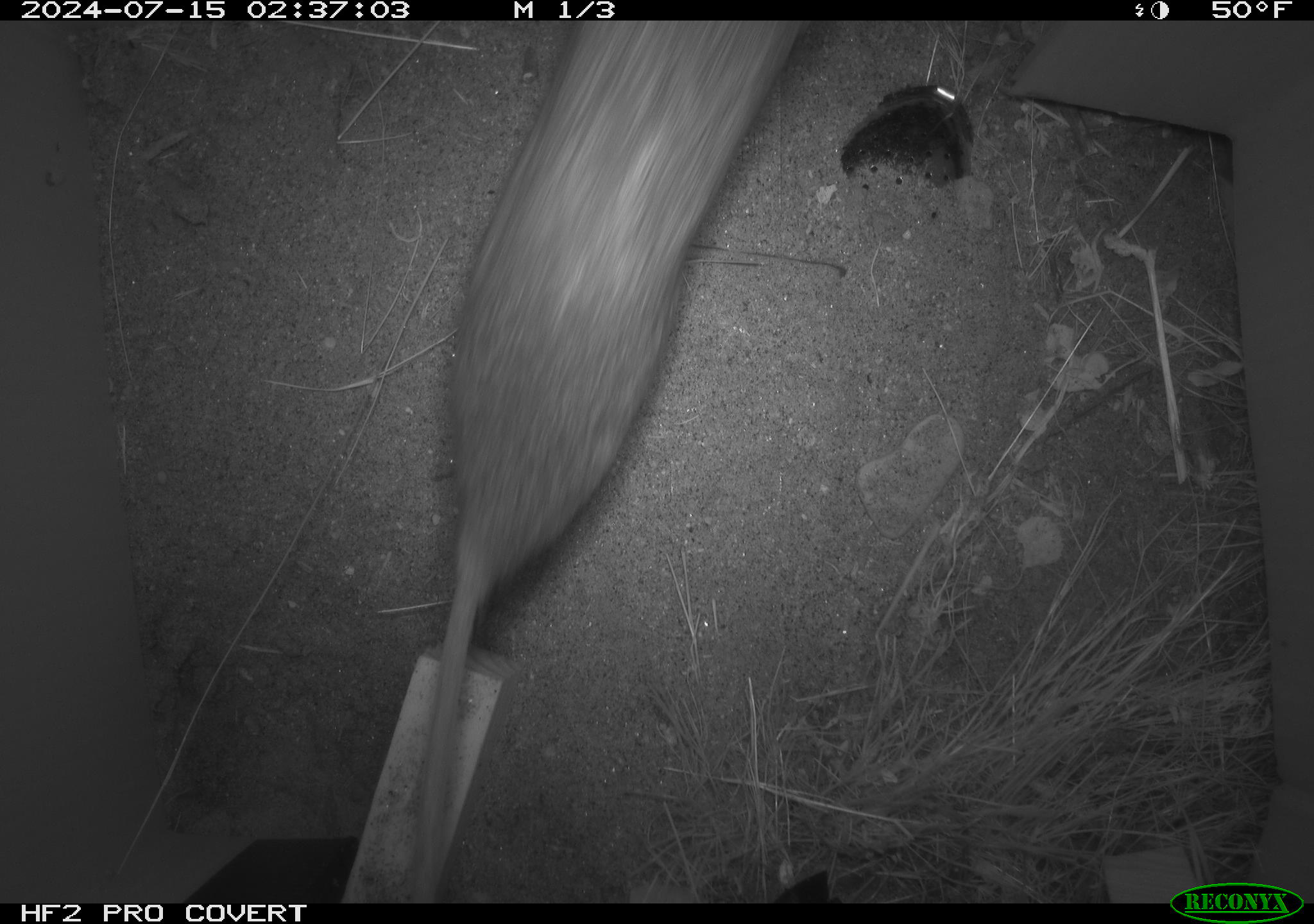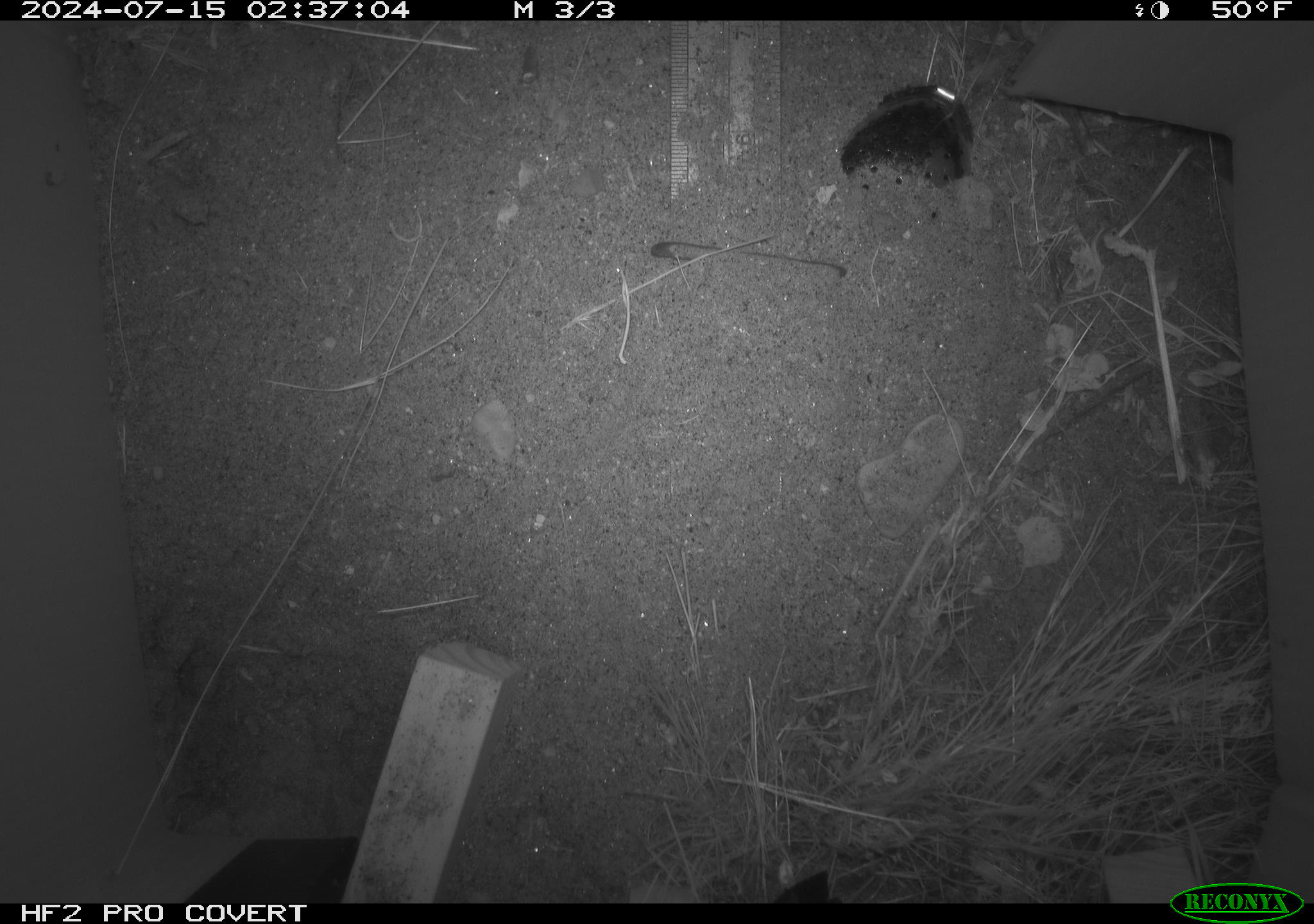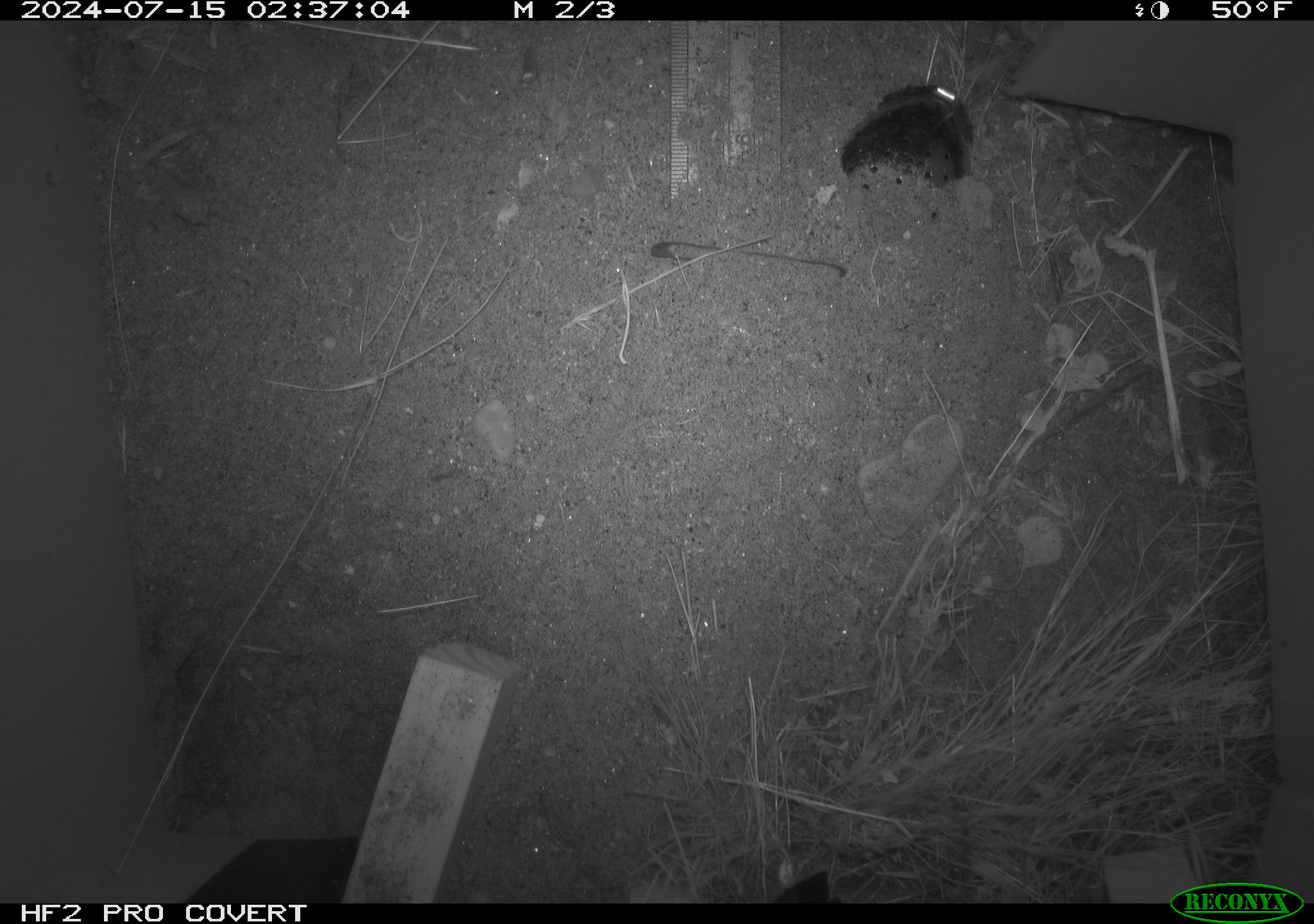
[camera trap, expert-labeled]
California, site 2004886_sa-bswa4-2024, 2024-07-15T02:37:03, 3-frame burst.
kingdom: Animalia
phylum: Chordata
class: Mammalia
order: Rodentia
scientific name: Rodentia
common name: rodent